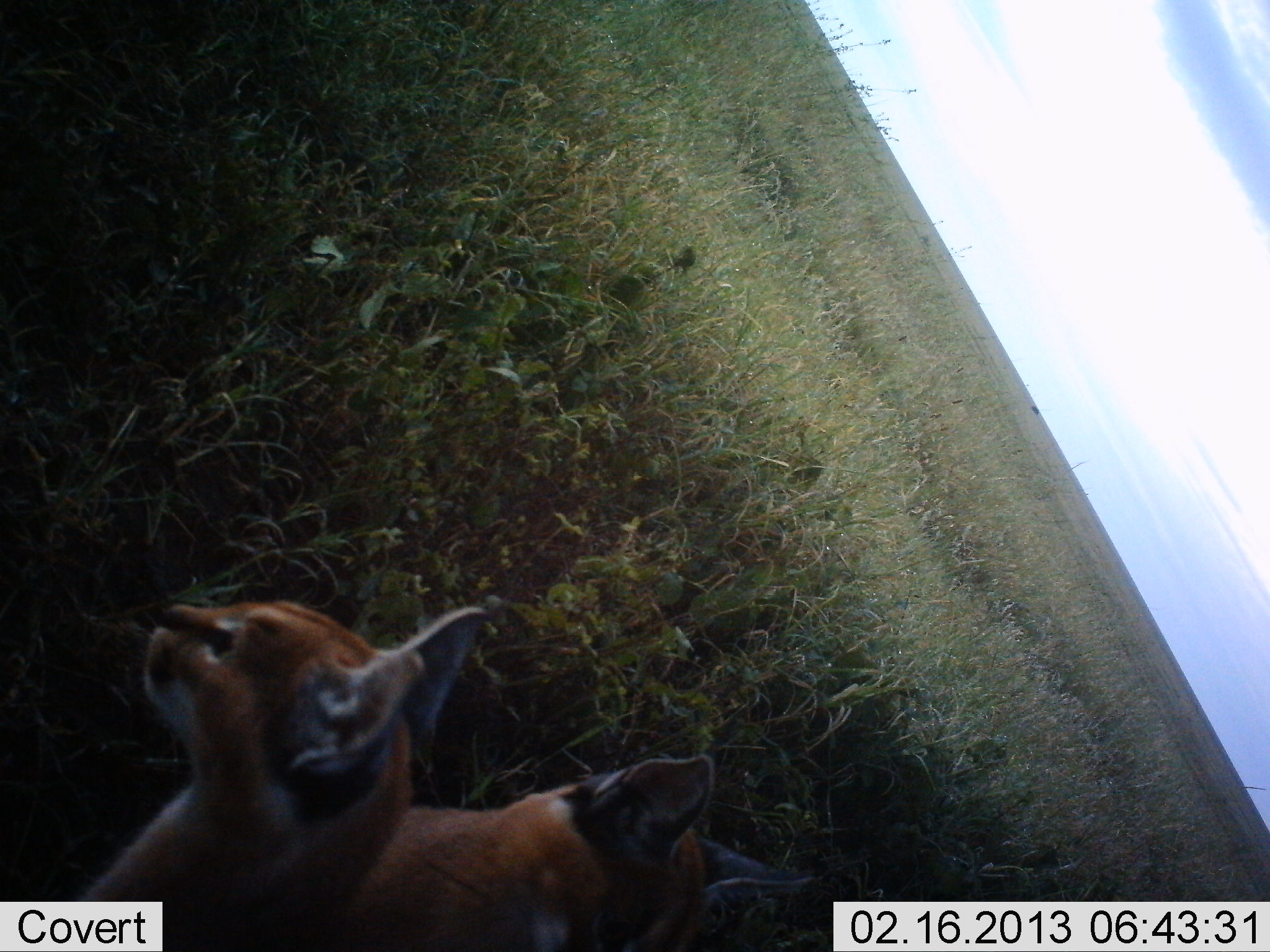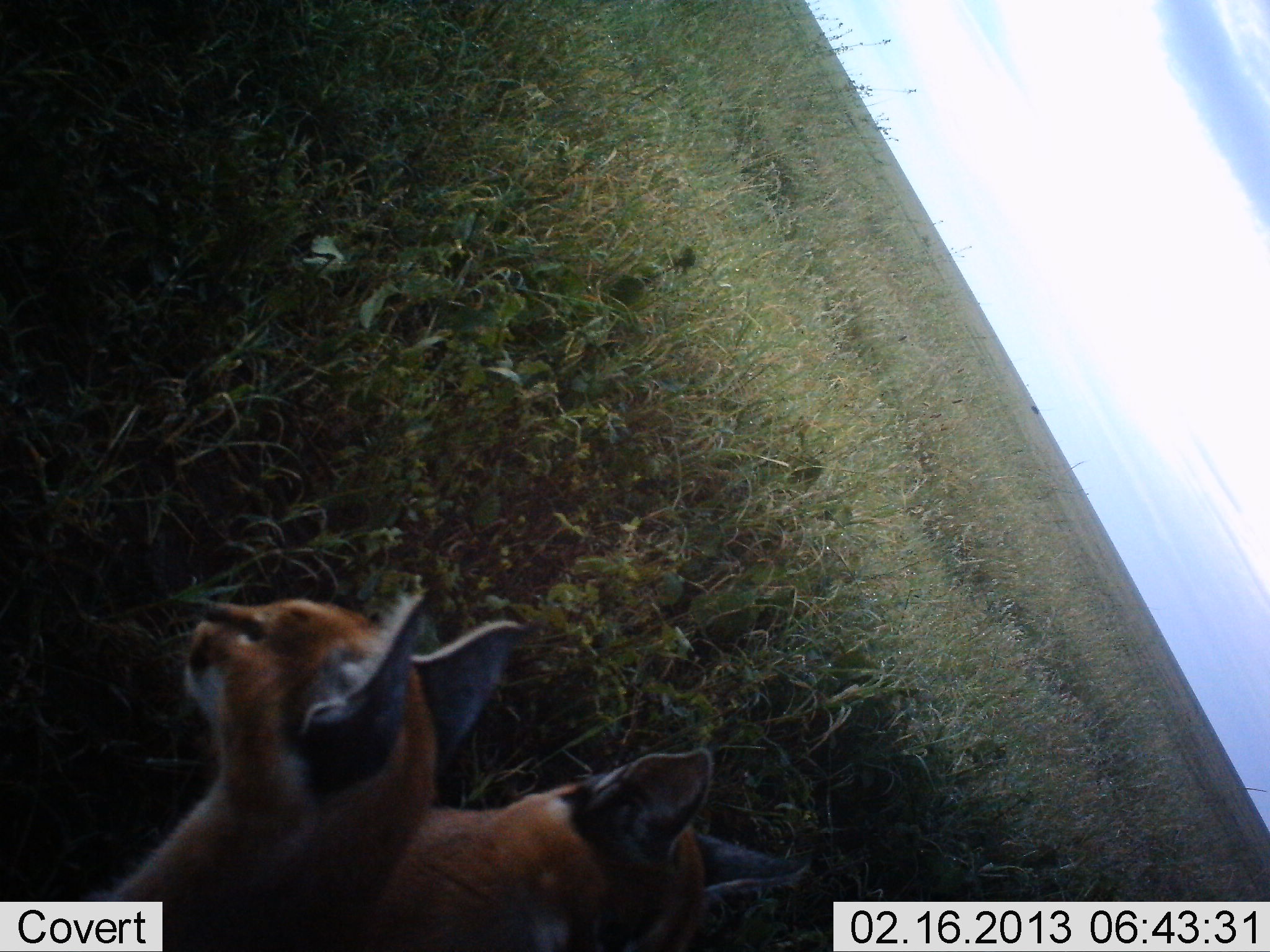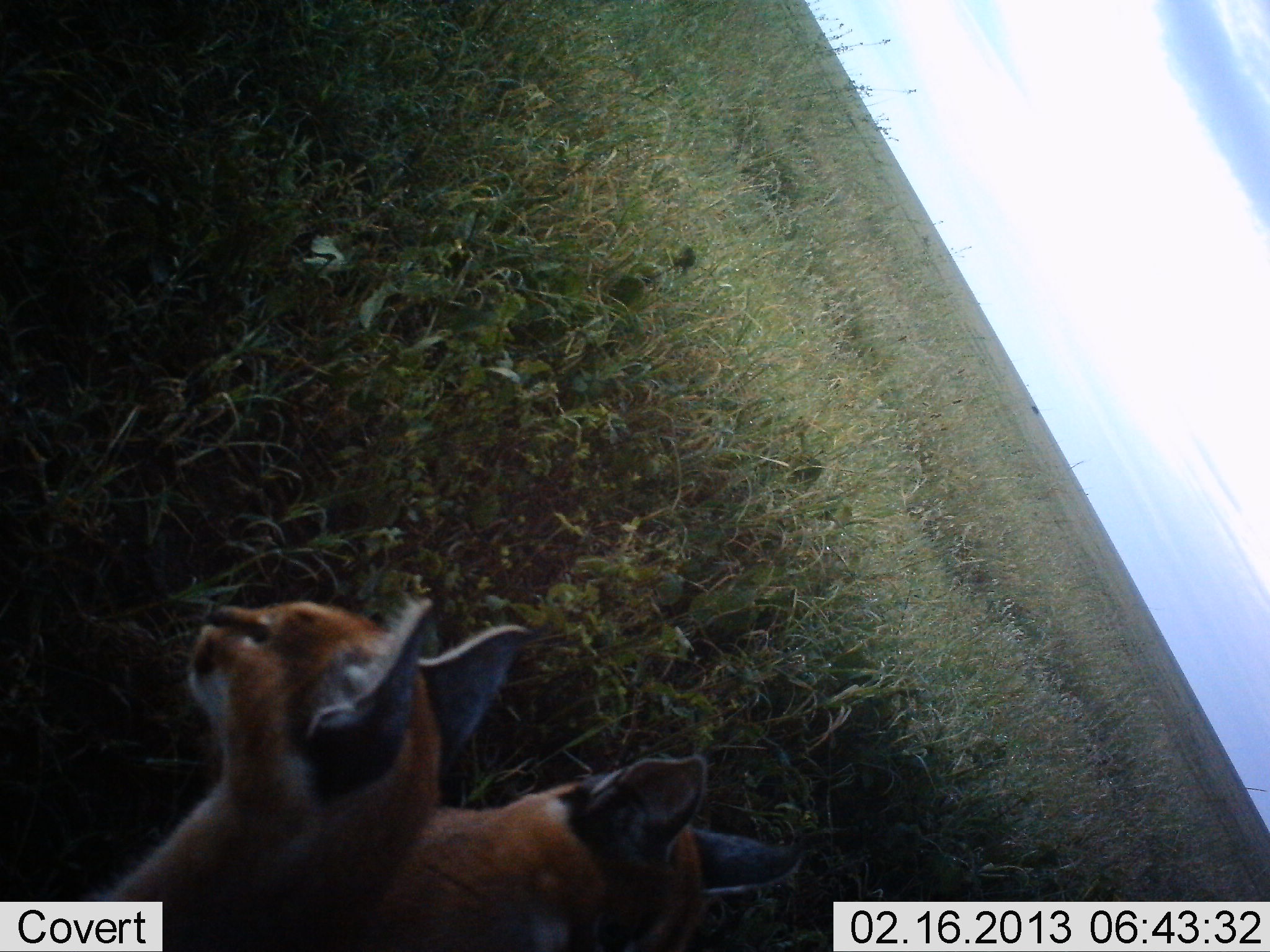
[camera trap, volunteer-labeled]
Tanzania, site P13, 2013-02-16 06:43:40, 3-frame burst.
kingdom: Animalia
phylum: Chordata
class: Mammalia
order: Carnivora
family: Felidae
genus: Caracal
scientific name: Caracal caracal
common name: caracal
Caracal (Caracal caracal), count 2. Behavior (volunteer vote fractions): standing 57%, resting 49%, moving 6%, interacting 6%. Young present (vote fraction): 9%. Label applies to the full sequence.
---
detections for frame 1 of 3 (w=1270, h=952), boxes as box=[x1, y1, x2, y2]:
animal: box=[78, 599, 485, 951]; box=[314, 747, 815, 952]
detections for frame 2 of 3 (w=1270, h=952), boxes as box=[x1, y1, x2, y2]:
animal: box=[88, 576, 521, 952]; box=[381, 741, 820, 952]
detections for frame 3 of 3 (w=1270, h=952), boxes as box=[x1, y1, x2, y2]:
animal: box=[98, 593, 527, 952]; box=[346, 750, 811, 952]